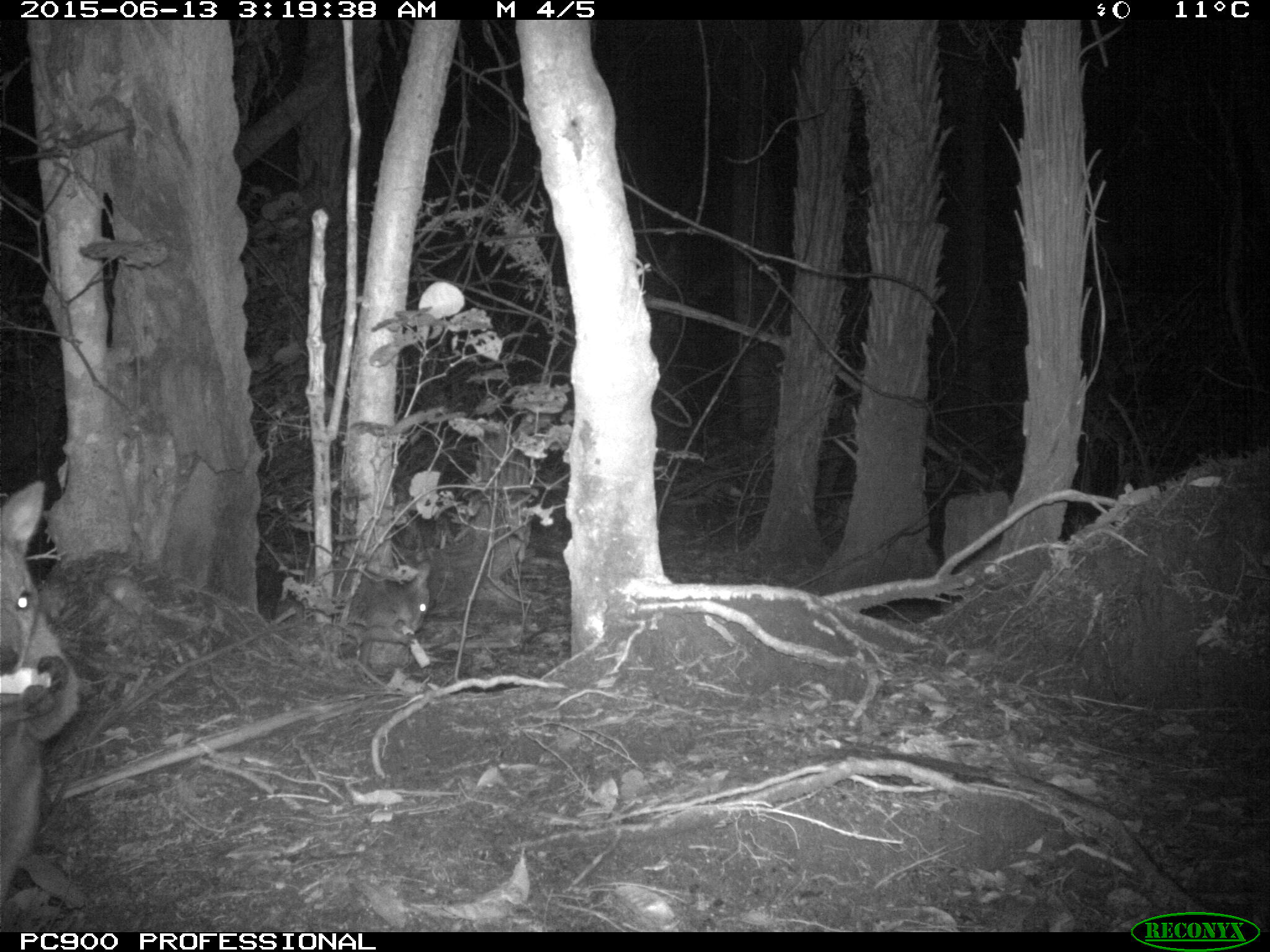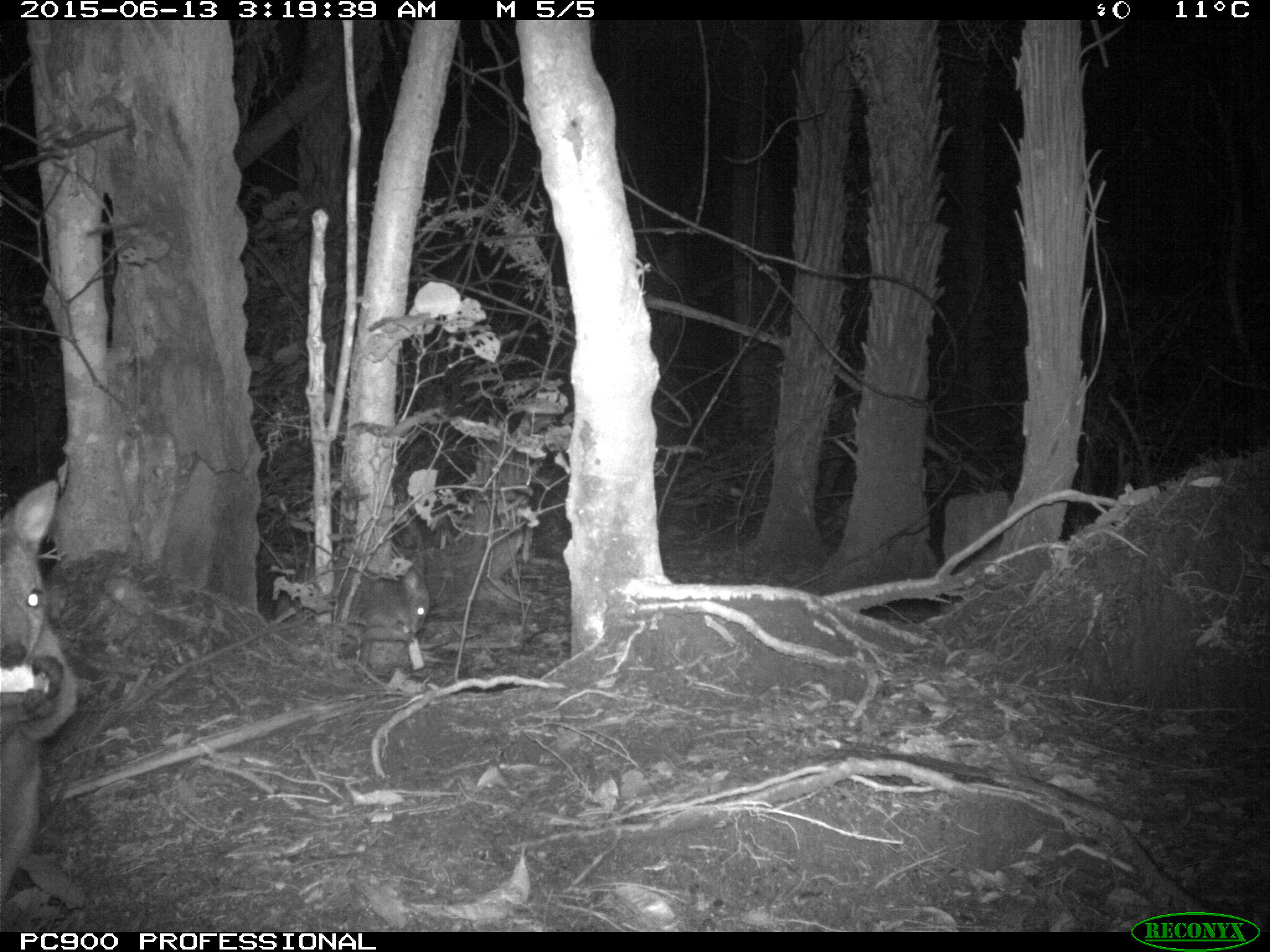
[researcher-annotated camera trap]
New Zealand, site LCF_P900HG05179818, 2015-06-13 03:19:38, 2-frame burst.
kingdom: Animalia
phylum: Chordata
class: Mammalia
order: Diprotodontia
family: Macropodidae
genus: Notamacropus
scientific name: Notamacropus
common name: wallaby